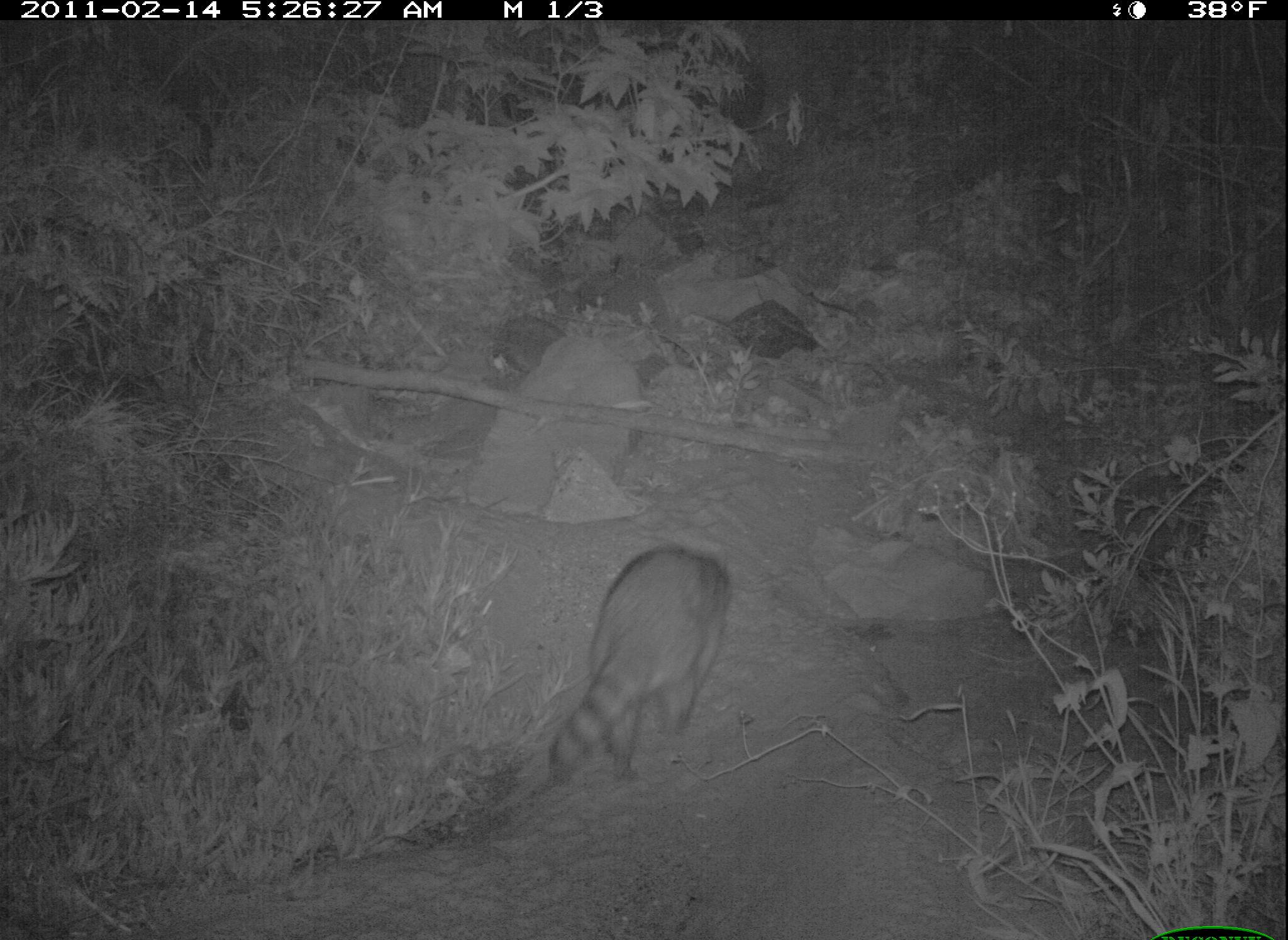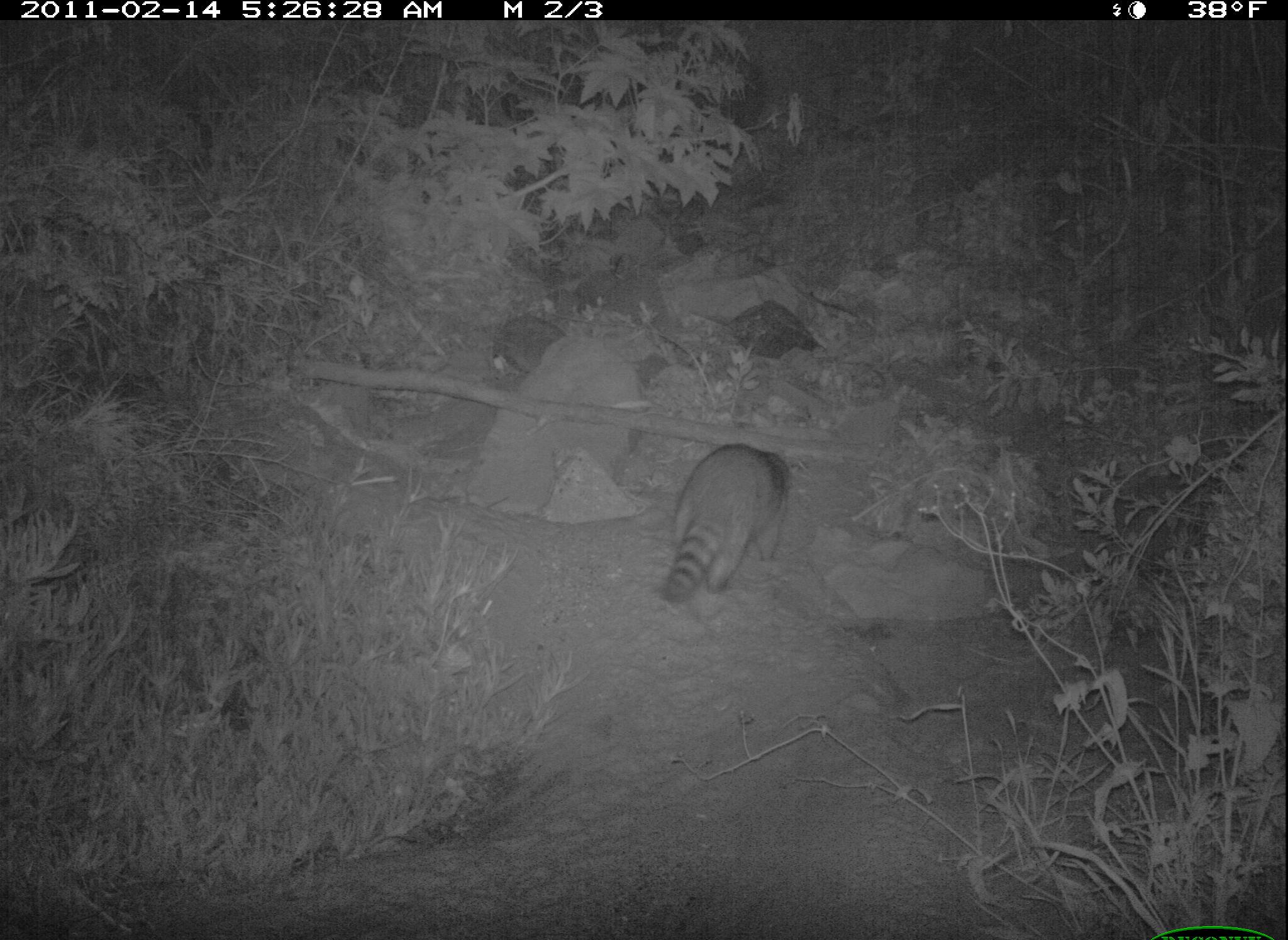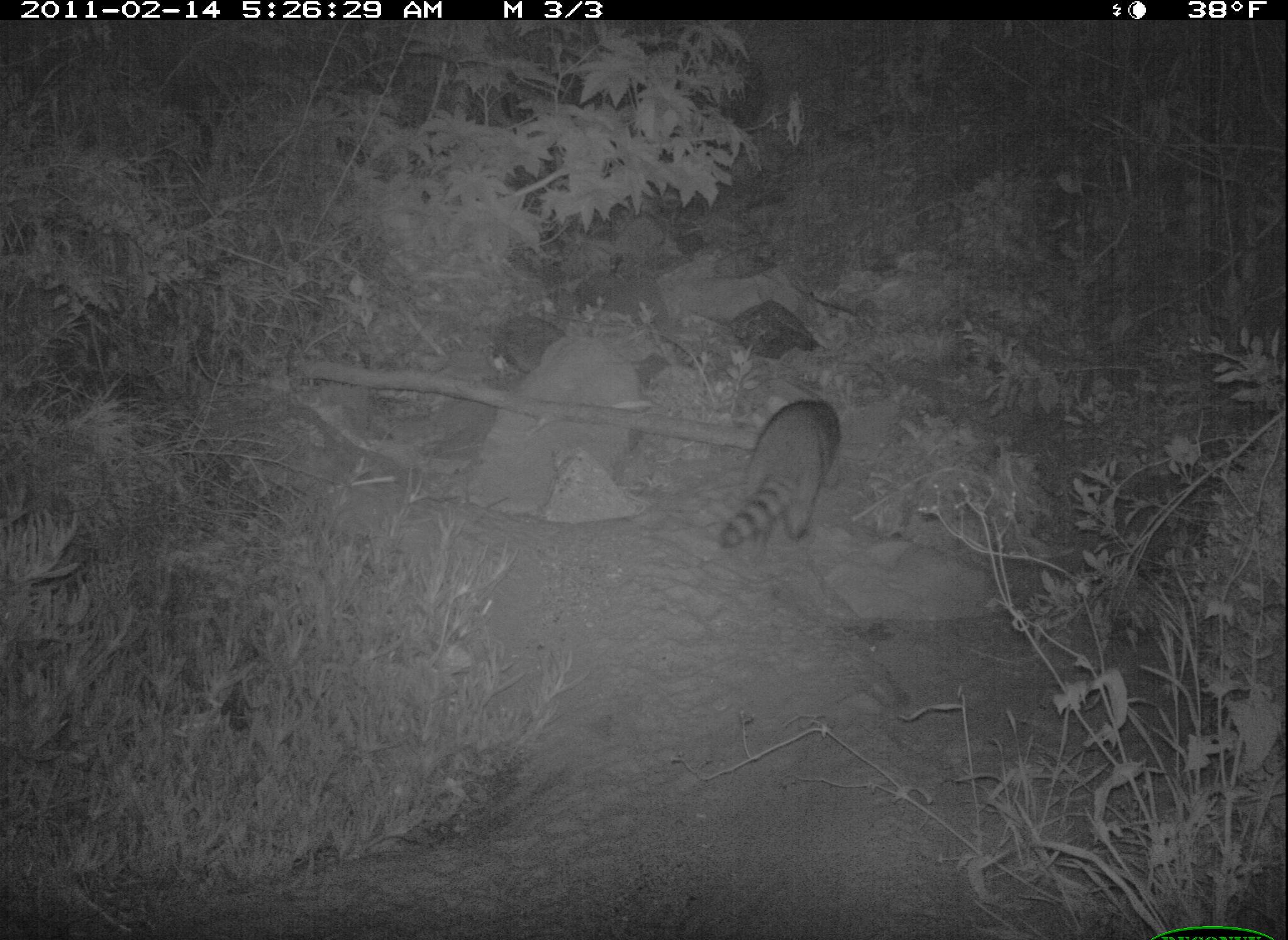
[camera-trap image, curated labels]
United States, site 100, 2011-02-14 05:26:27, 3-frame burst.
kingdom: Animalia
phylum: Chordata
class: Mammalia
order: Carnivora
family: Procyonidae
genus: Procyon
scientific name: Procyon lotor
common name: raccoon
Raccoon (Procyon lotor).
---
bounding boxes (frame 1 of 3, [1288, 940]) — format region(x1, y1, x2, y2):
raccoon: region(551, 523, 733, 788)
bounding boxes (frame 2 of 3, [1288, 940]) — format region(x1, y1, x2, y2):
raccoon: region(652, 417, 803, 625)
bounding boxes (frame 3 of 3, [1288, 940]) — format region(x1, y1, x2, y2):
raccoon: region(723, 383, 845, 581)